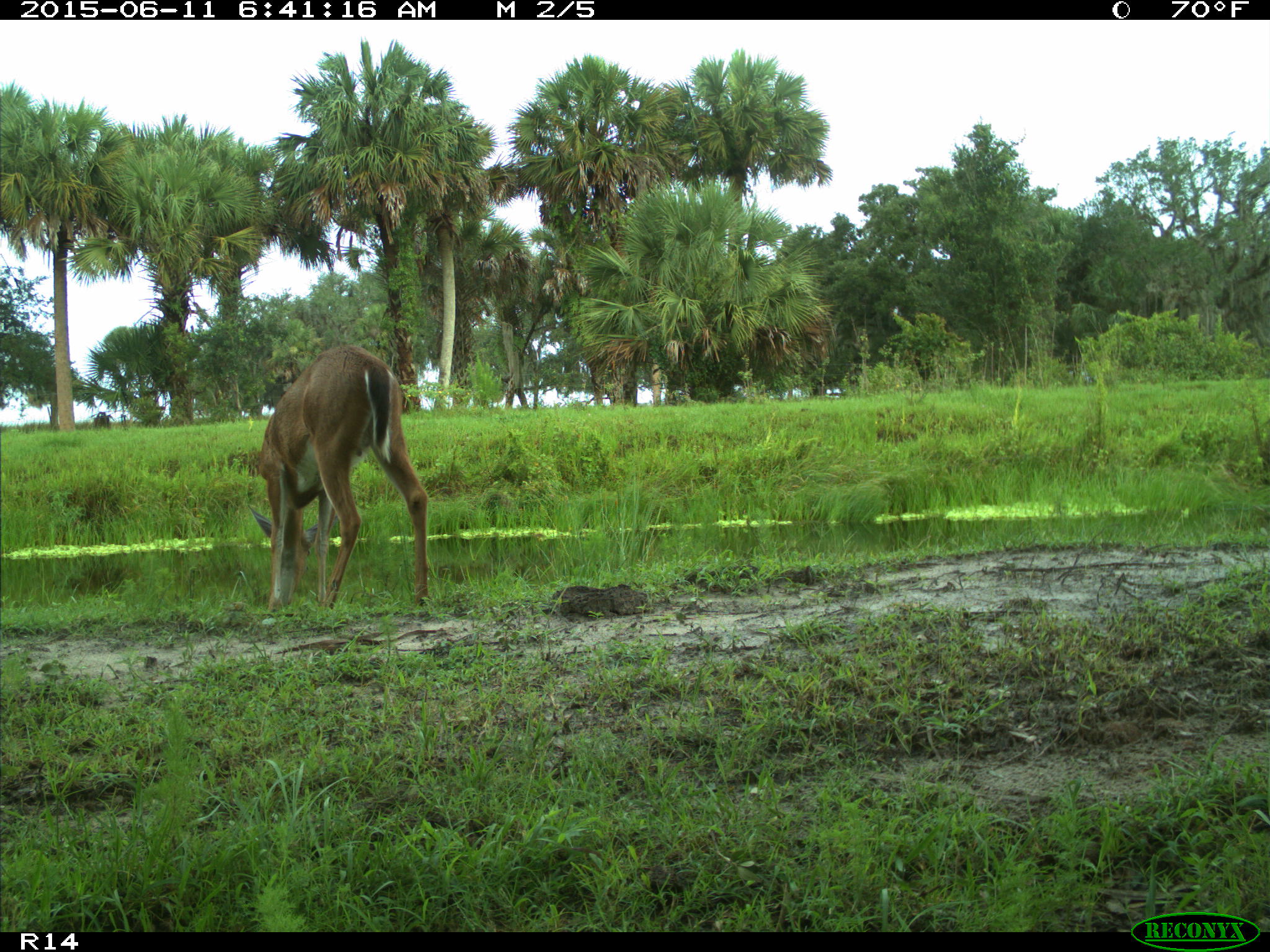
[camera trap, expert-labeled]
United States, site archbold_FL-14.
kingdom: Animalia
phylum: Chordata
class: Mammalia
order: Artiodactyla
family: Cervidae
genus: Odocoileus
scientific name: Odocoileus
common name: deer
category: unidentified deer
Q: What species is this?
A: Unidentified deer (deer) (Odocoileus).